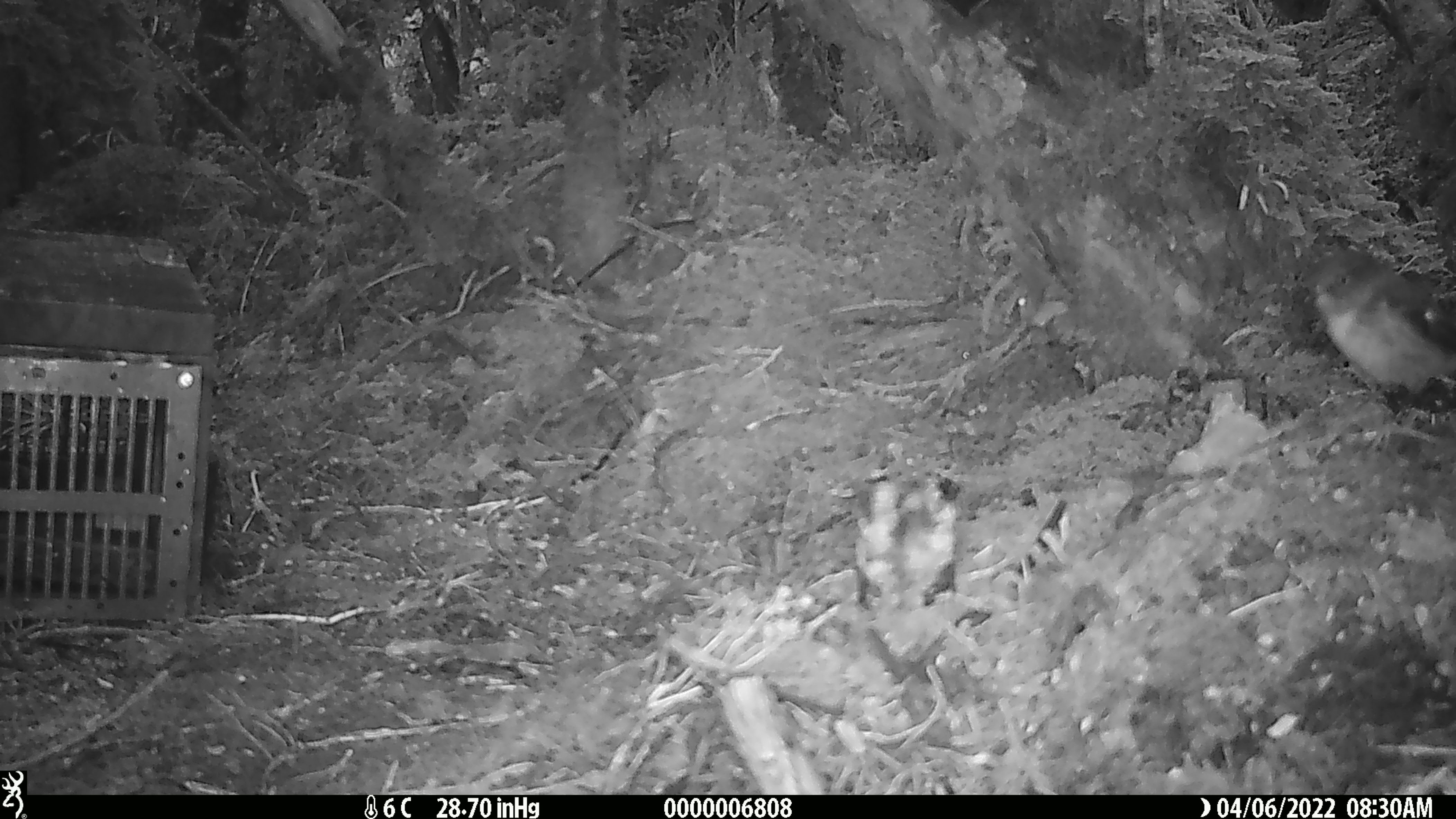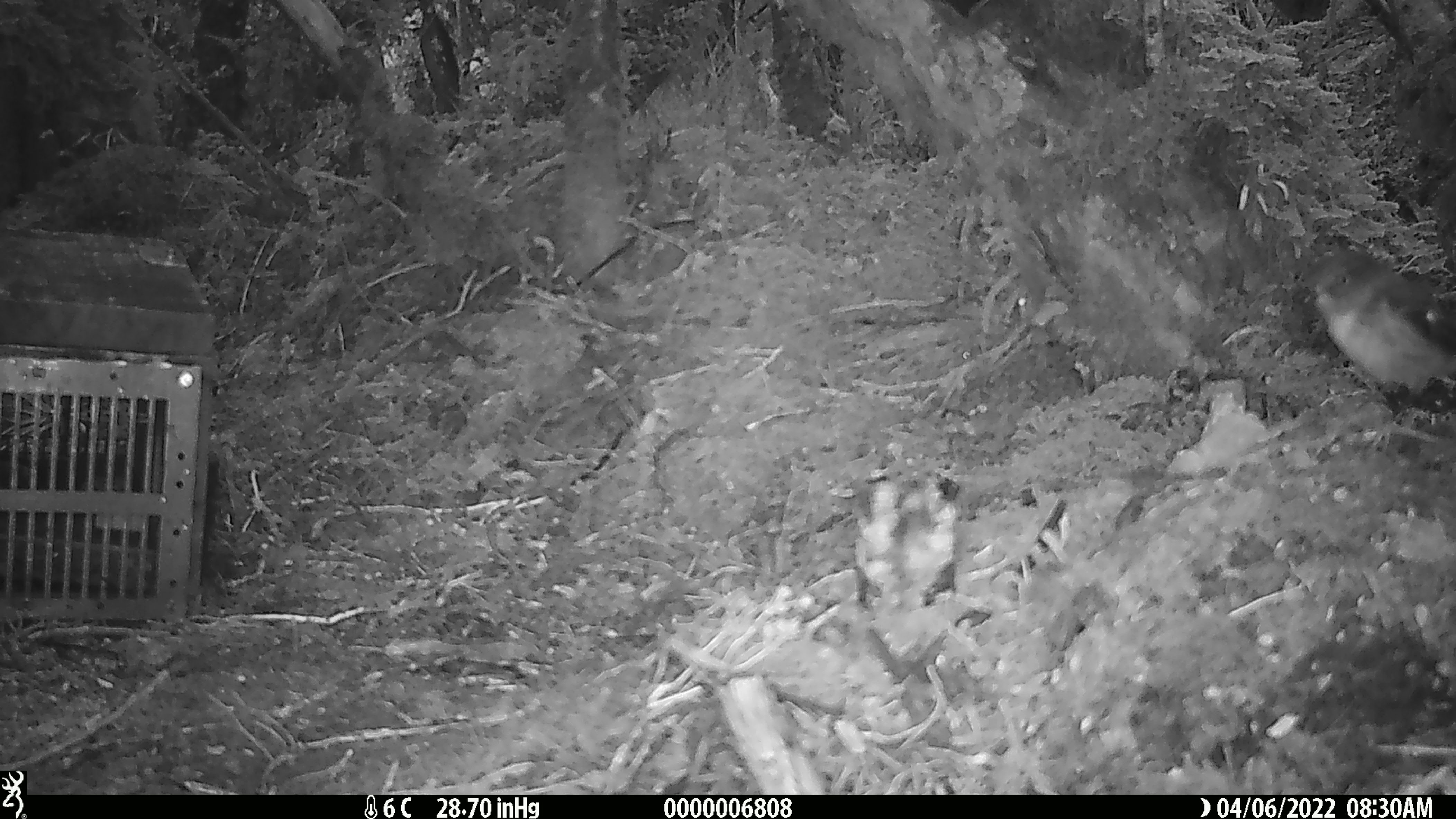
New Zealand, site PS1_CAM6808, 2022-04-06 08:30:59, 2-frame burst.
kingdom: Animalia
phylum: Chordata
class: Aves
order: Passeriformes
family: Petroicidae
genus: Petroica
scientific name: Petroica australis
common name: new zealand robin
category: robin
Robin (new zealand robin) (Petroica australis).